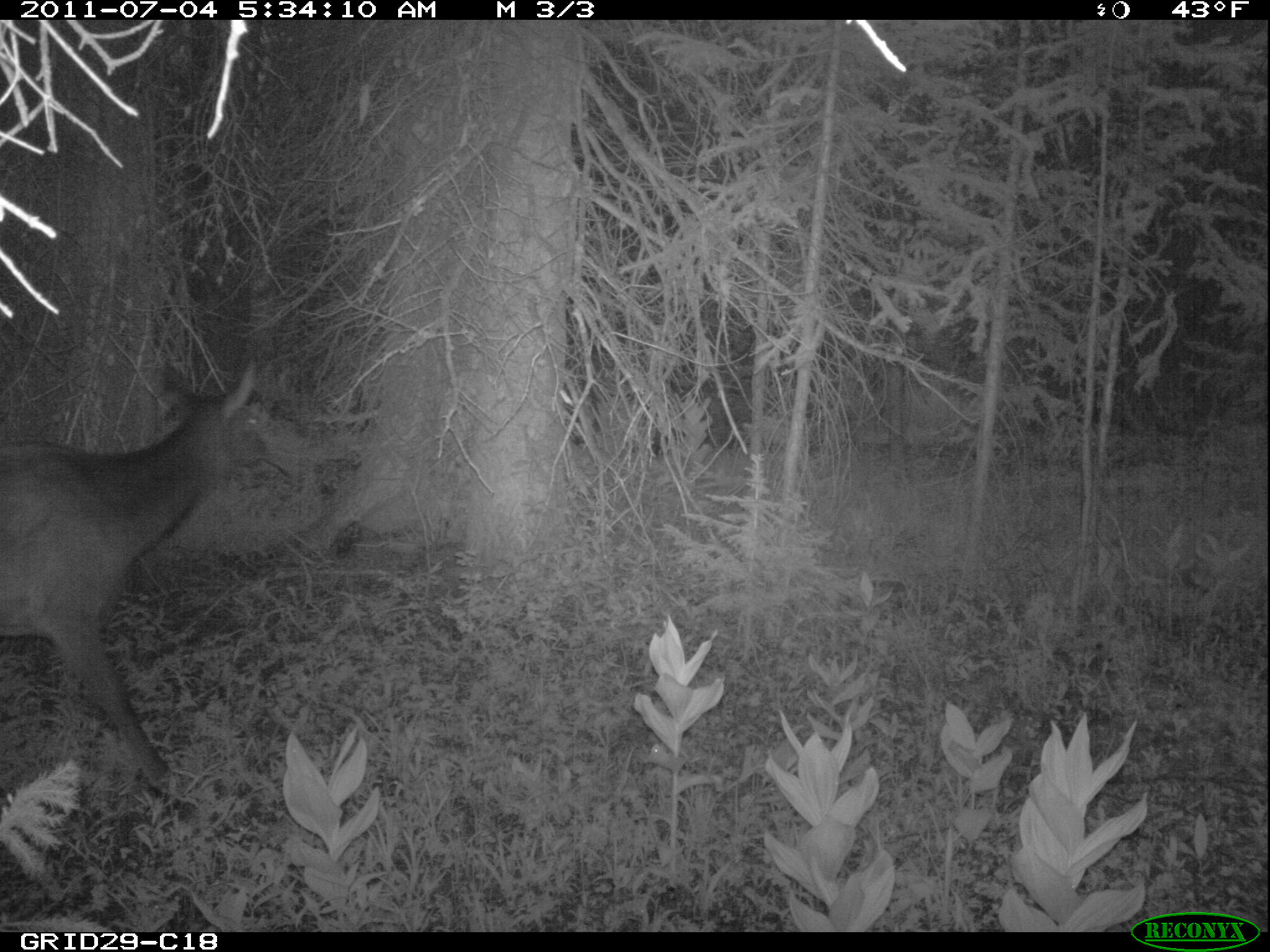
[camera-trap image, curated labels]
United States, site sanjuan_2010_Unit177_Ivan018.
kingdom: Animalia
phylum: Chordata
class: Mammalia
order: Artiodactyla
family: Cervidae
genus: Cervus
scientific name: Cervus elaphus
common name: red deer